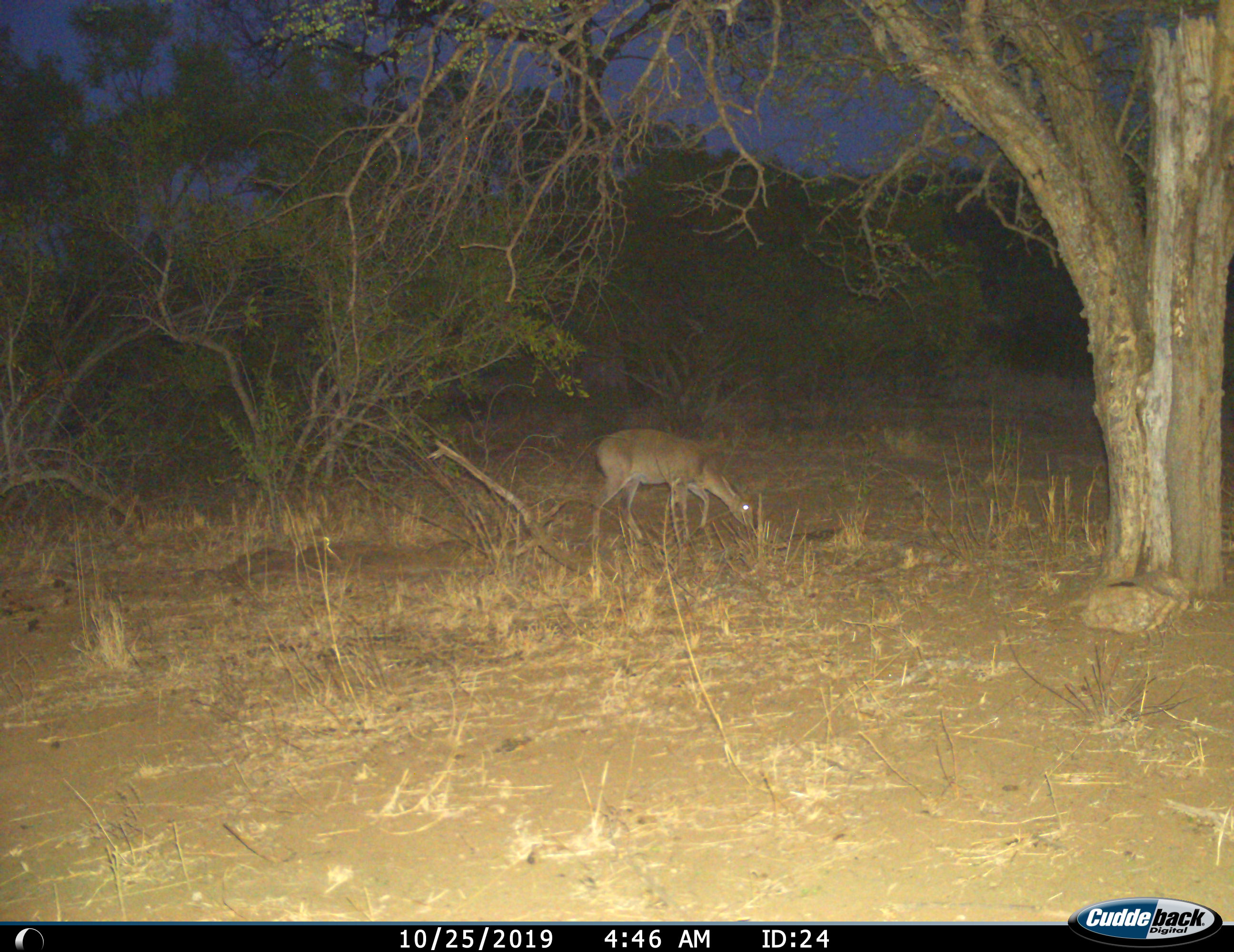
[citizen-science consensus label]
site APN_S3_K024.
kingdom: Animalia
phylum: Chordata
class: Mammalia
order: Artiodactyla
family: Bovidae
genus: Aepyceros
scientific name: Aepyceros melampus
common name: impala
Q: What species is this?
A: Impala (Aepyceros melampus).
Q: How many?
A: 1.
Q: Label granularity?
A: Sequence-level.